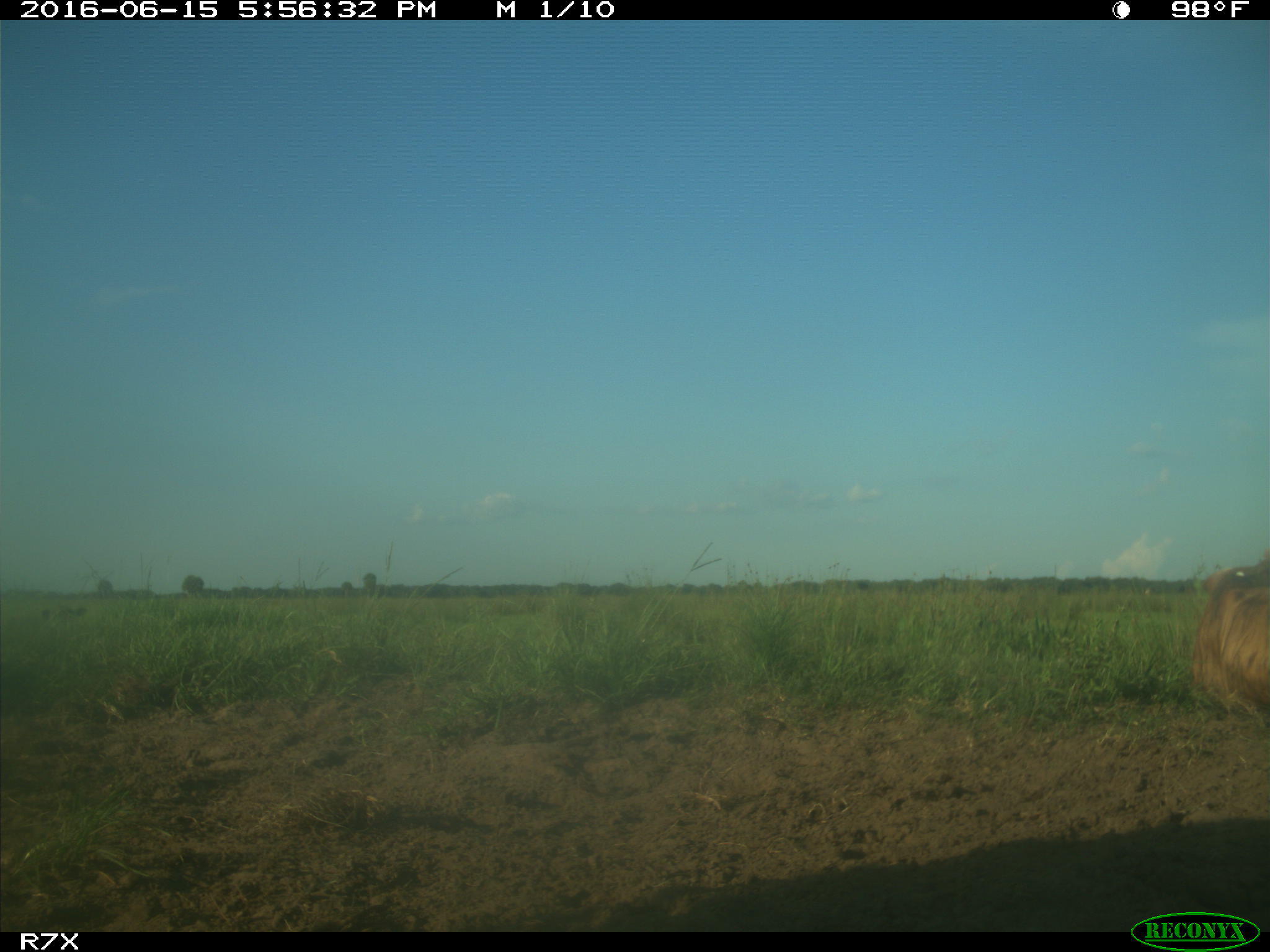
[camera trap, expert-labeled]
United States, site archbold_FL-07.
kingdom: Animalia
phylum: Chordata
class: Mammalia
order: Artiodactyla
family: Bovidae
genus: Bos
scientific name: Bos taurus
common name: domestic cow